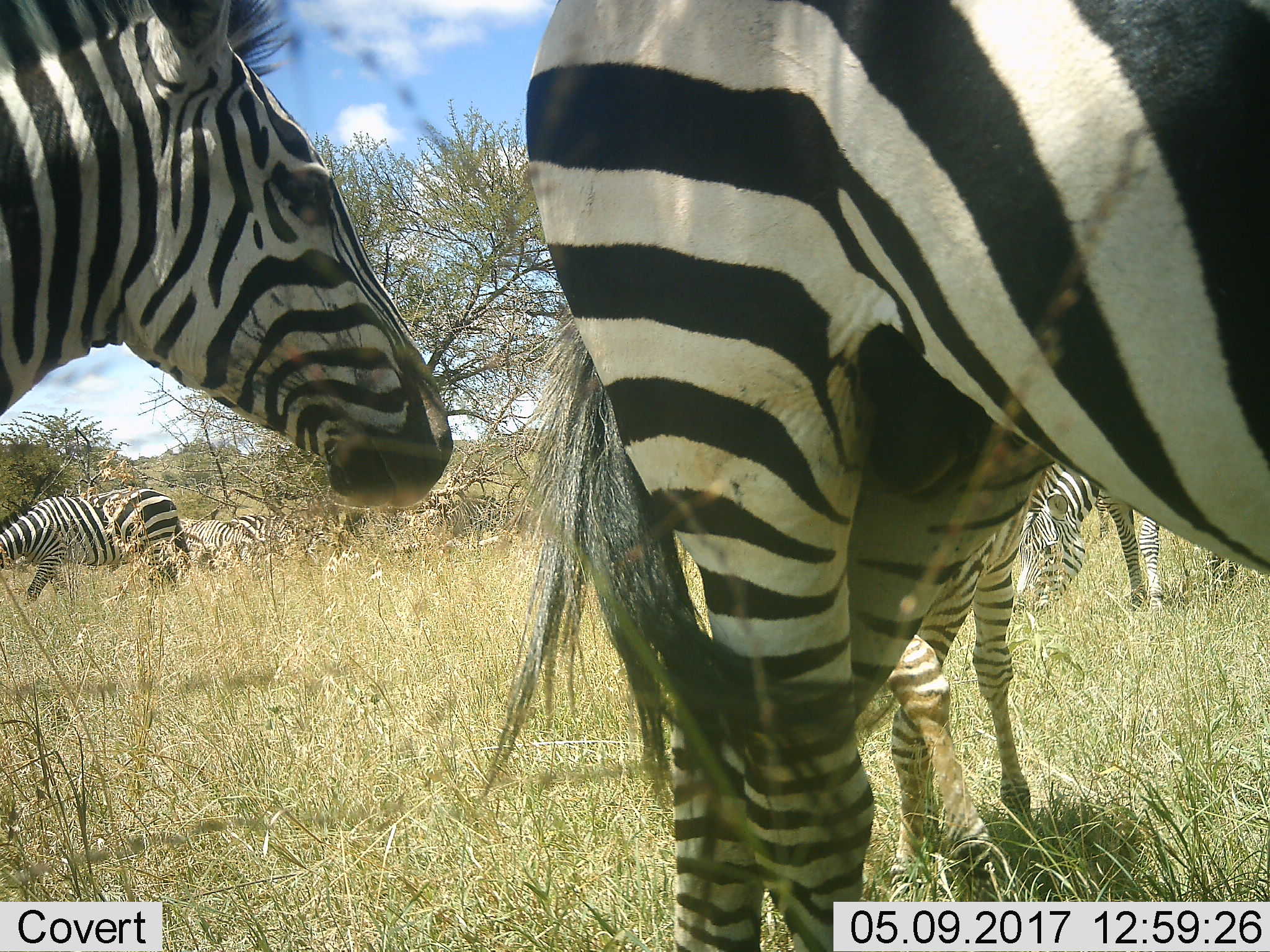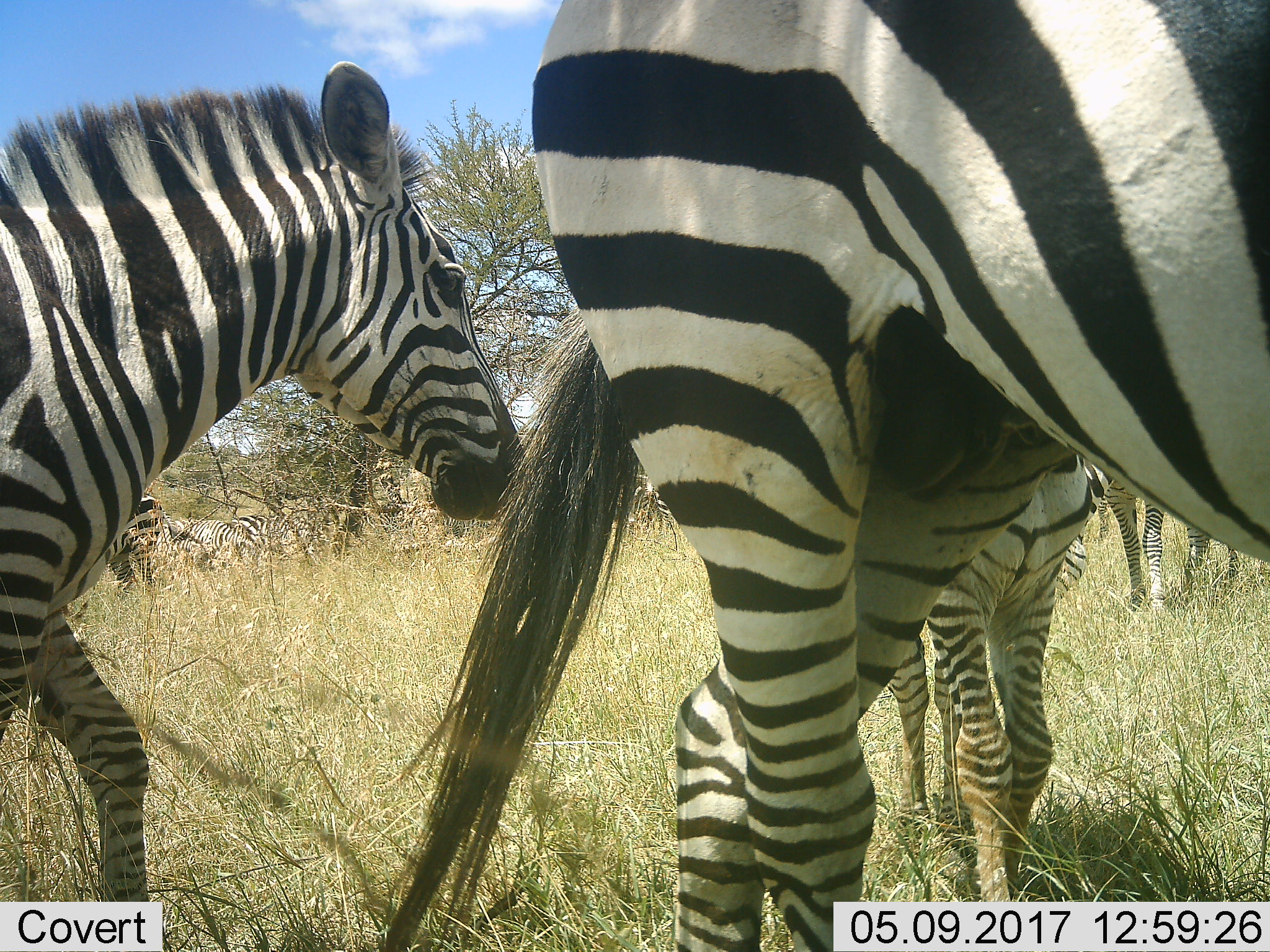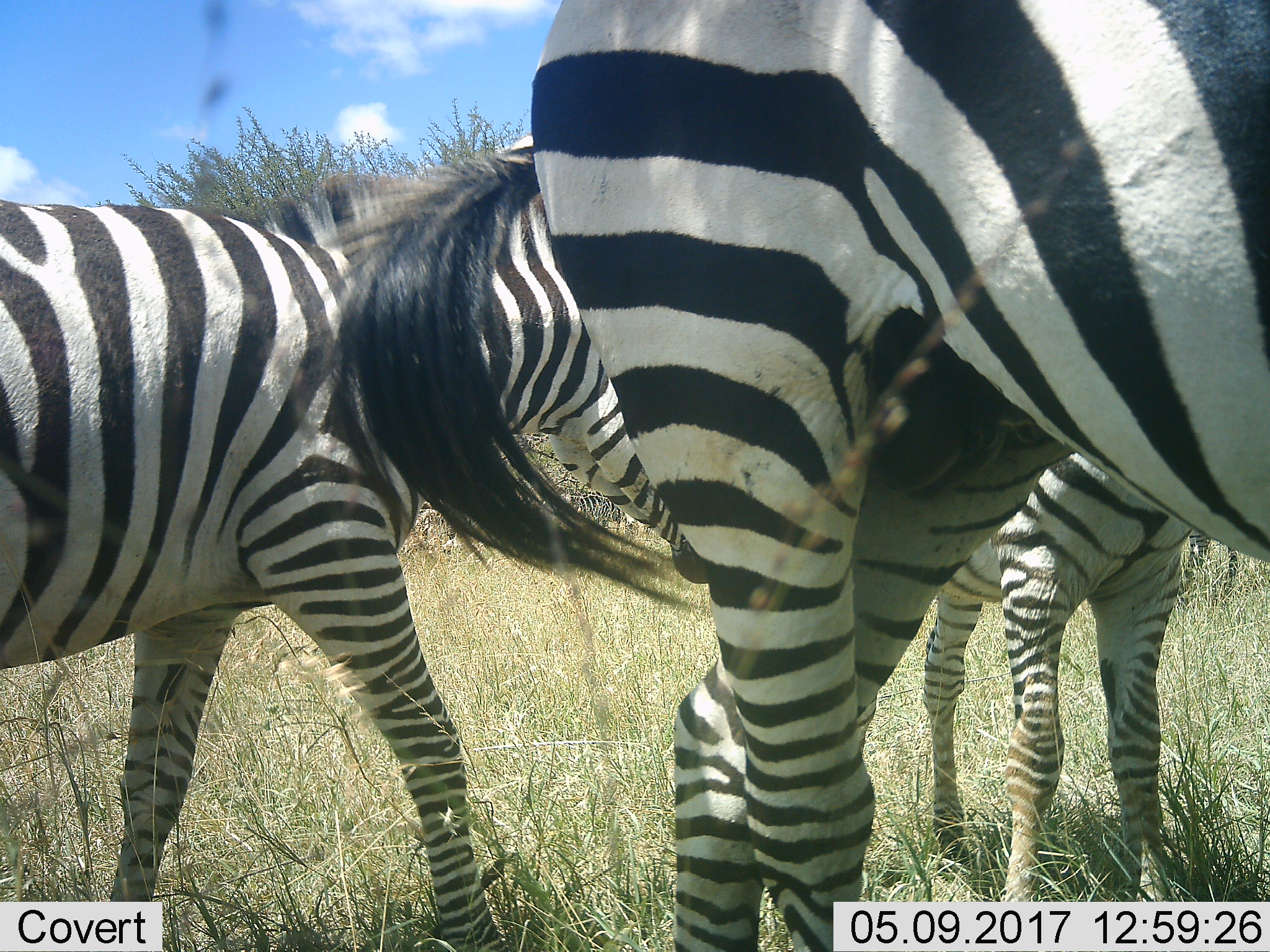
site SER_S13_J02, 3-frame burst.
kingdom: Animalia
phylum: Chordata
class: Mammalia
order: Perissodactyla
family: Equidae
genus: Equus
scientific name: Equus quagga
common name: plains zebra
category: zebraplains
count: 6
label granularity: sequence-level